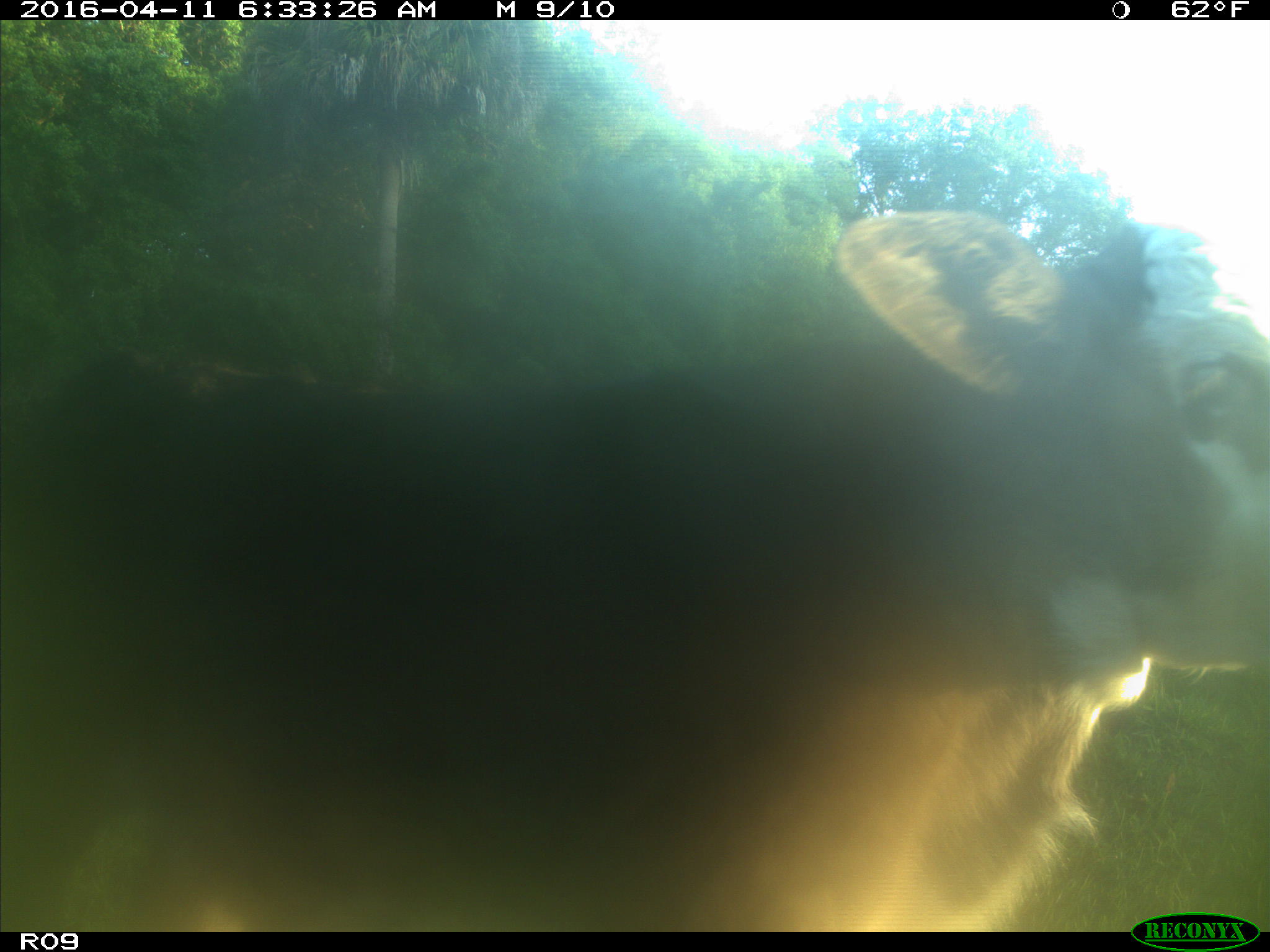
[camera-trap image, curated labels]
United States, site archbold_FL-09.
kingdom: Animalia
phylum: Chordata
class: Mammalia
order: Artiodactyla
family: Bovidae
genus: Bos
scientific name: Bos taurus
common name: domestic cow